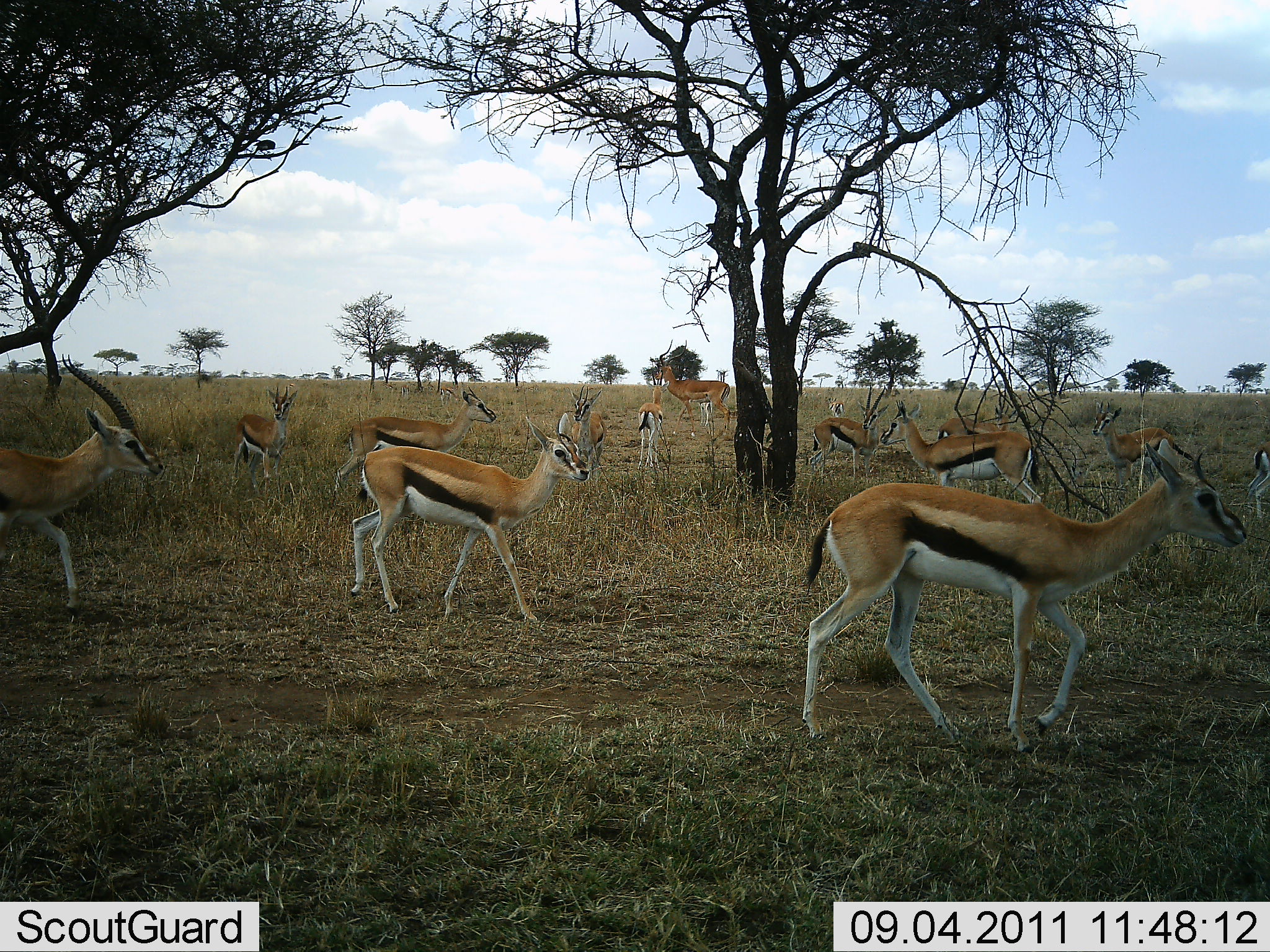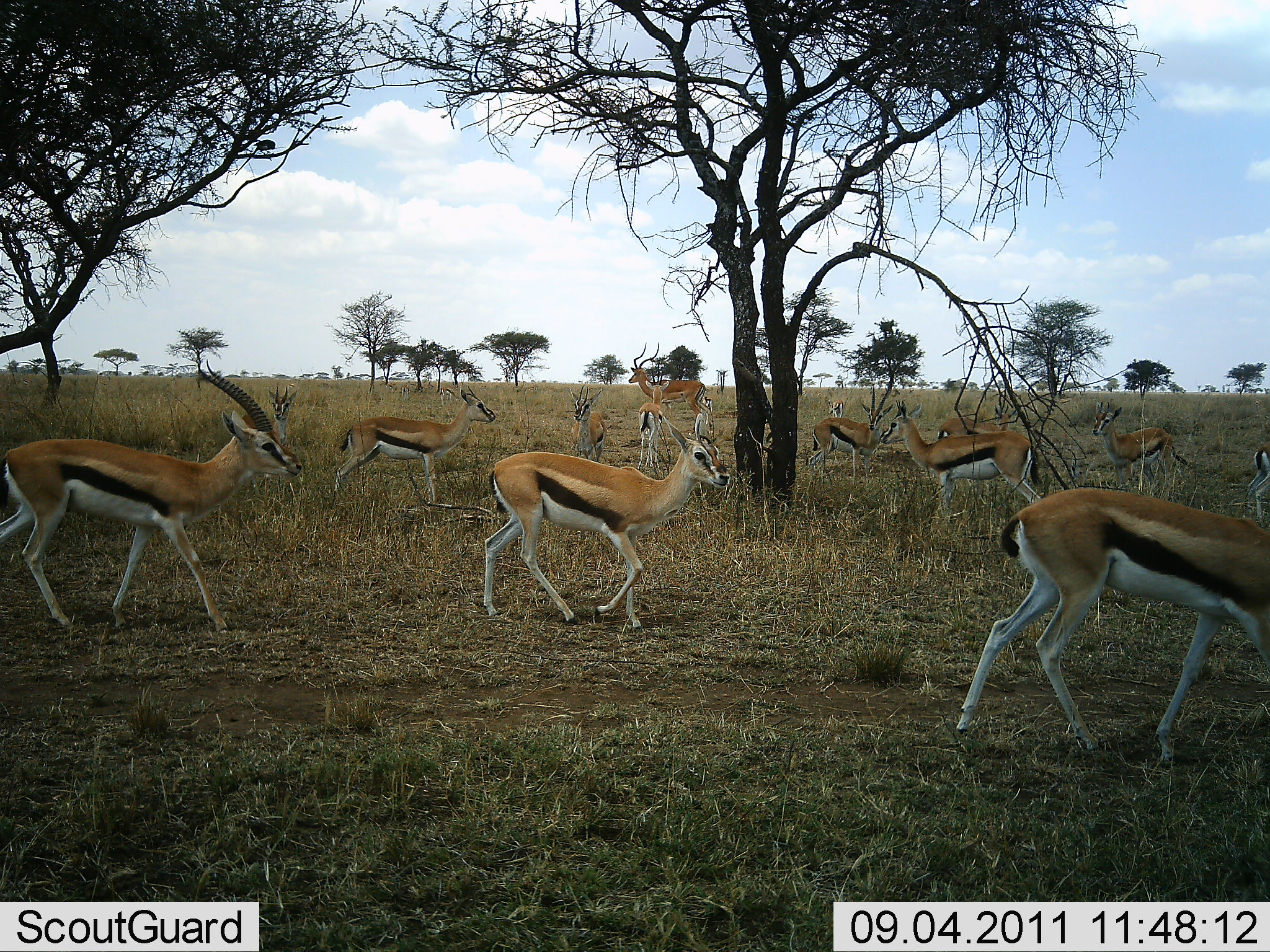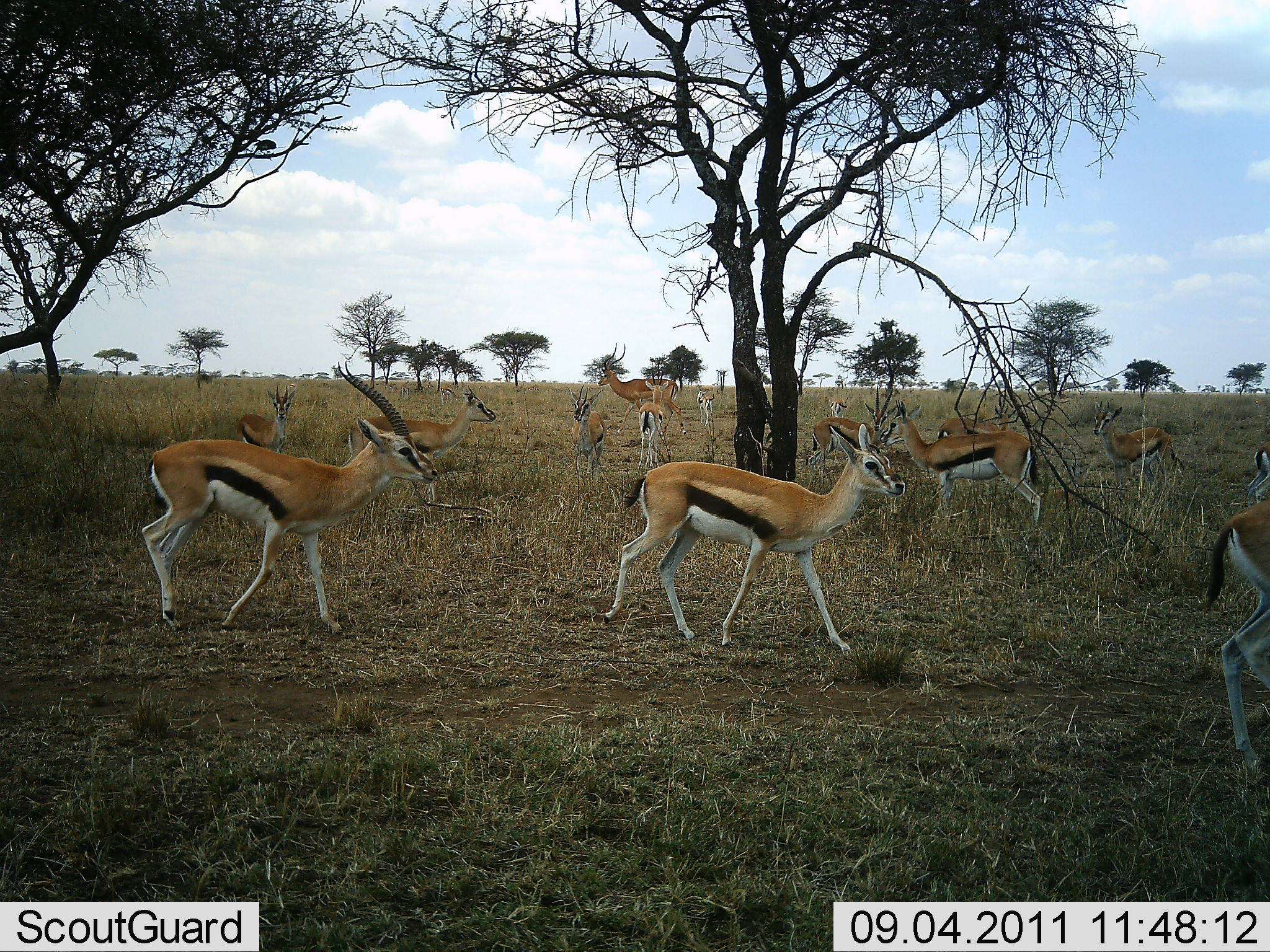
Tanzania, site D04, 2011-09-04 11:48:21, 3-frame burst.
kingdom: Animalia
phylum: Chordata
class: Mammalia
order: Artiodactyla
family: Bovidae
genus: Eudorcas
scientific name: Eudorcas thomsonii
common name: thomson's gazelle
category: gazellethomsons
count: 11-50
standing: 52%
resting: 4%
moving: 96%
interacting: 0%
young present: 4%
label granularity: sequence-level